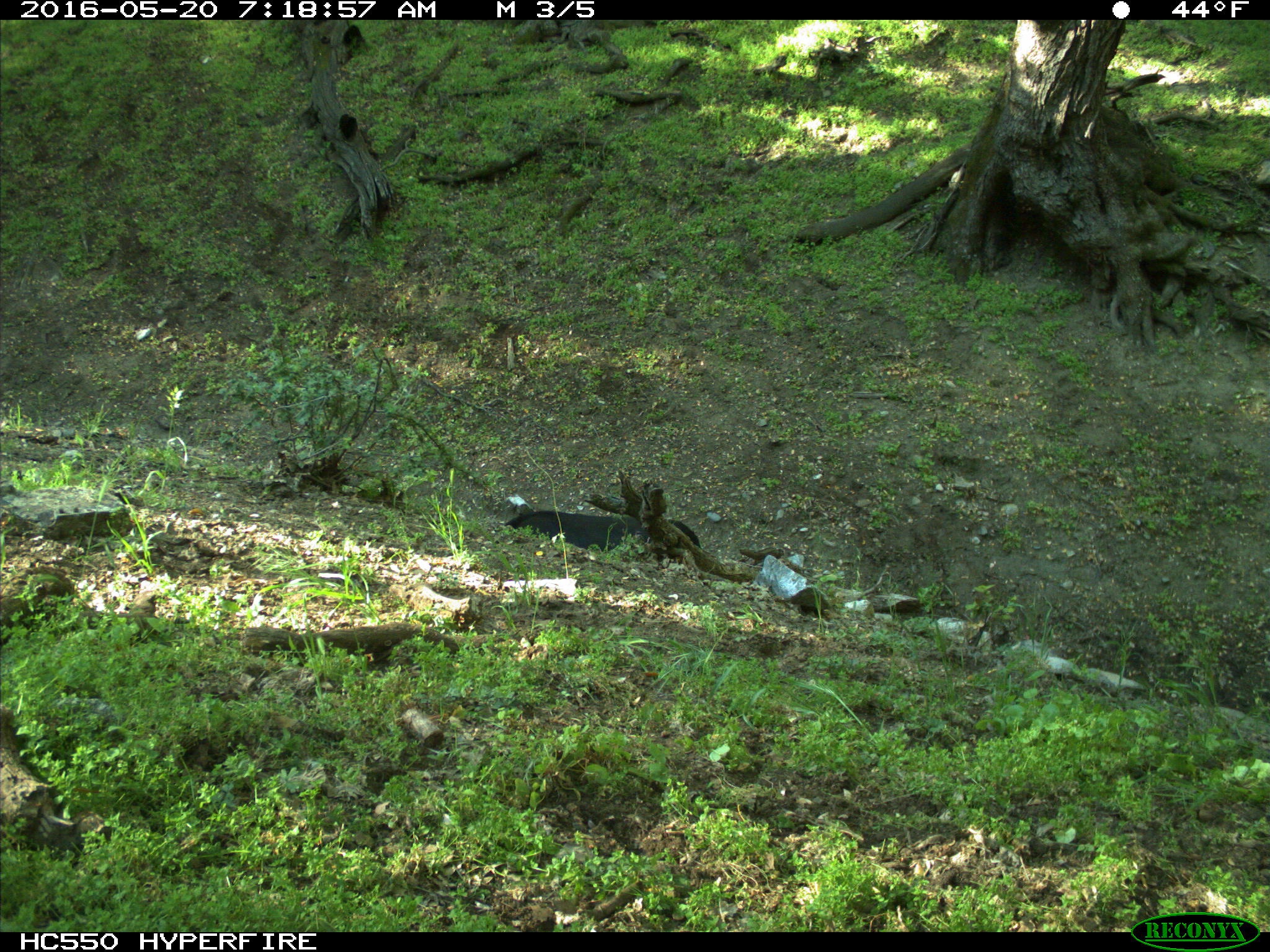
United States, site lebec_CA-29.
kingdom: Animalia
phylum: Chordata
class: Mammalia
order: Artiodactyla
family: Bovidae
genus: Bos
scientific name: Bos taurus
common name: domestic cow